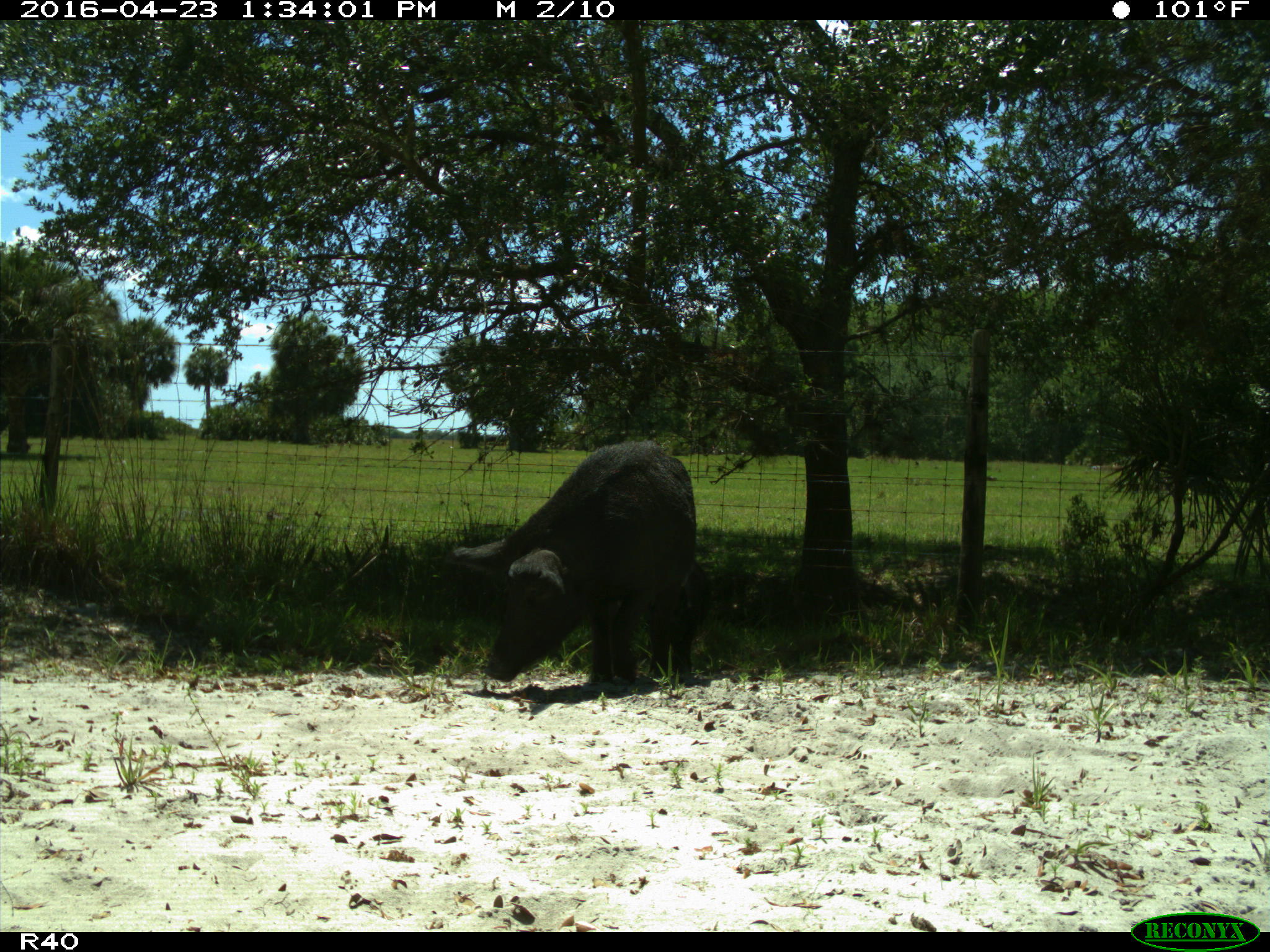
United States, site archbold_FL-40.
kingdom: Animalia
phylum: Chordata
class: Mammalia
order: Artiodactyla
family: Suidae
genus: Sus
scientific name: Sus scrofa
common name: wild boar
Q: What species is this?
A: Sus scrofa (wild boar).